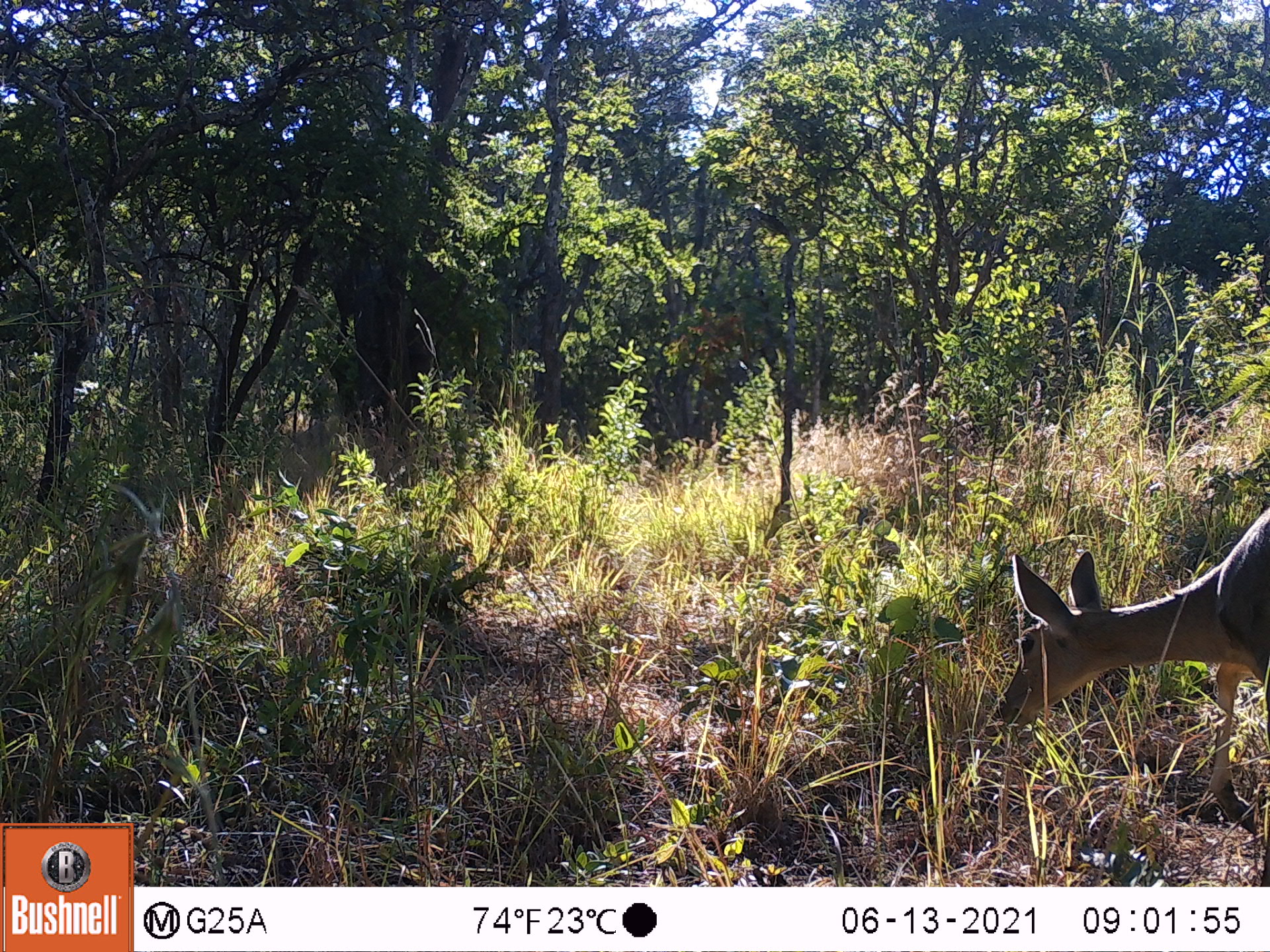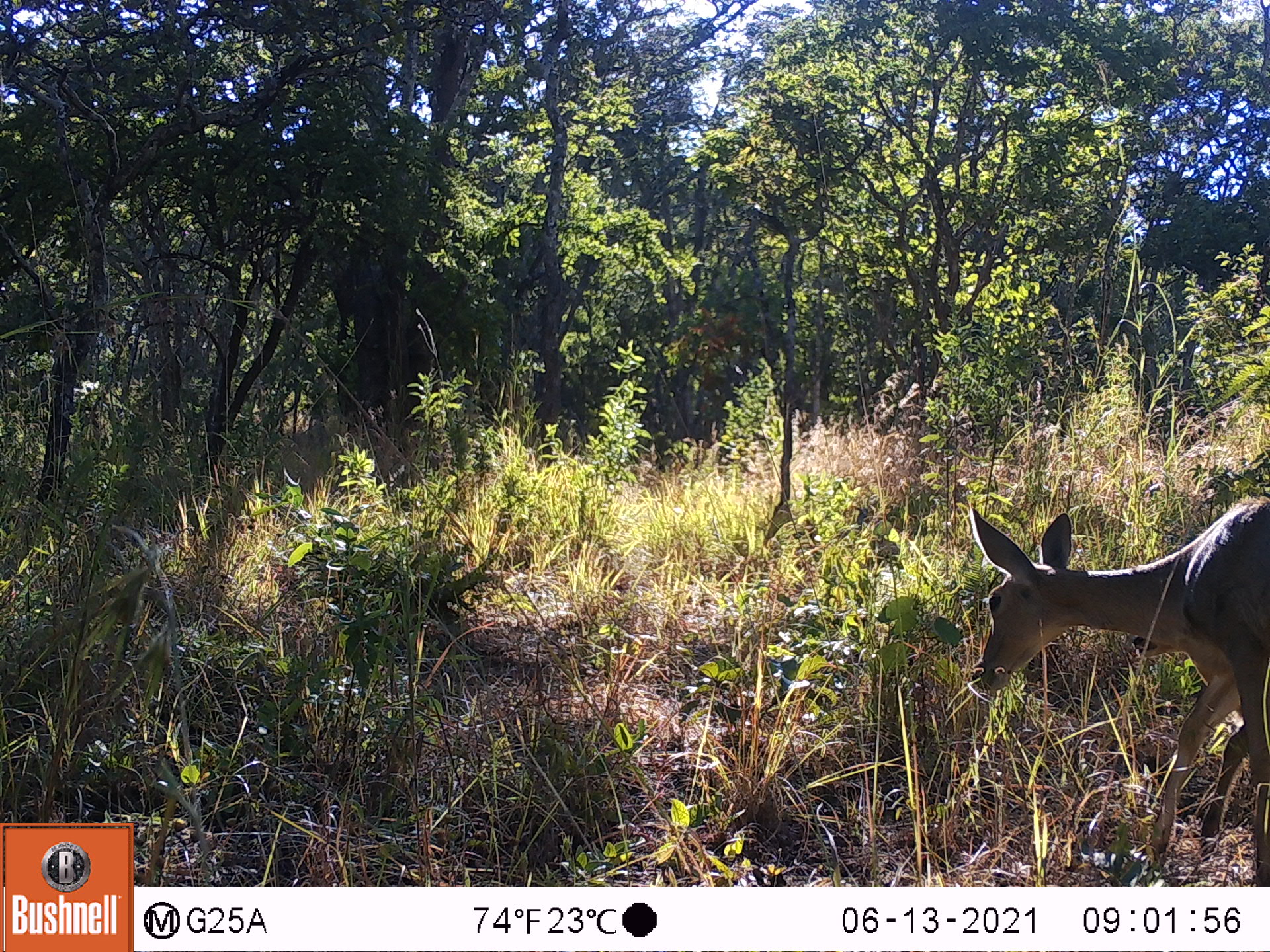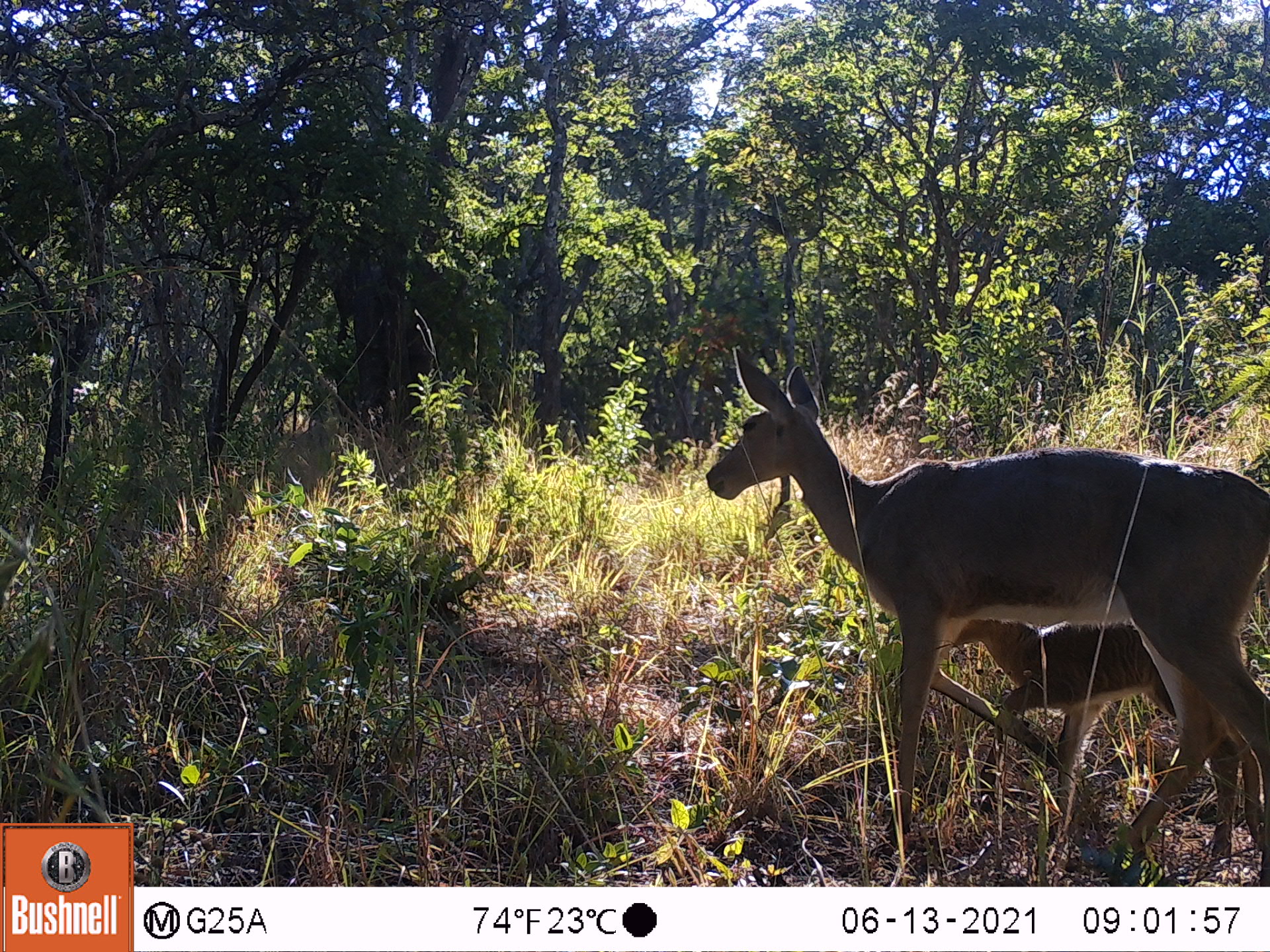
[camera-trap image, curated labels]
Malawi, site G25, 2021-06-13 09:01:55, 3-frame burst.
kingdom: Animalia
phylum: Chordata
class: Mammalia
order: Artiodactyla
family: Bovidae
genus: Redunca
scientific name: Redunca arundinum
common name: southern reedbuck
Southern reedbuck (Redunca arundinum), count 1.